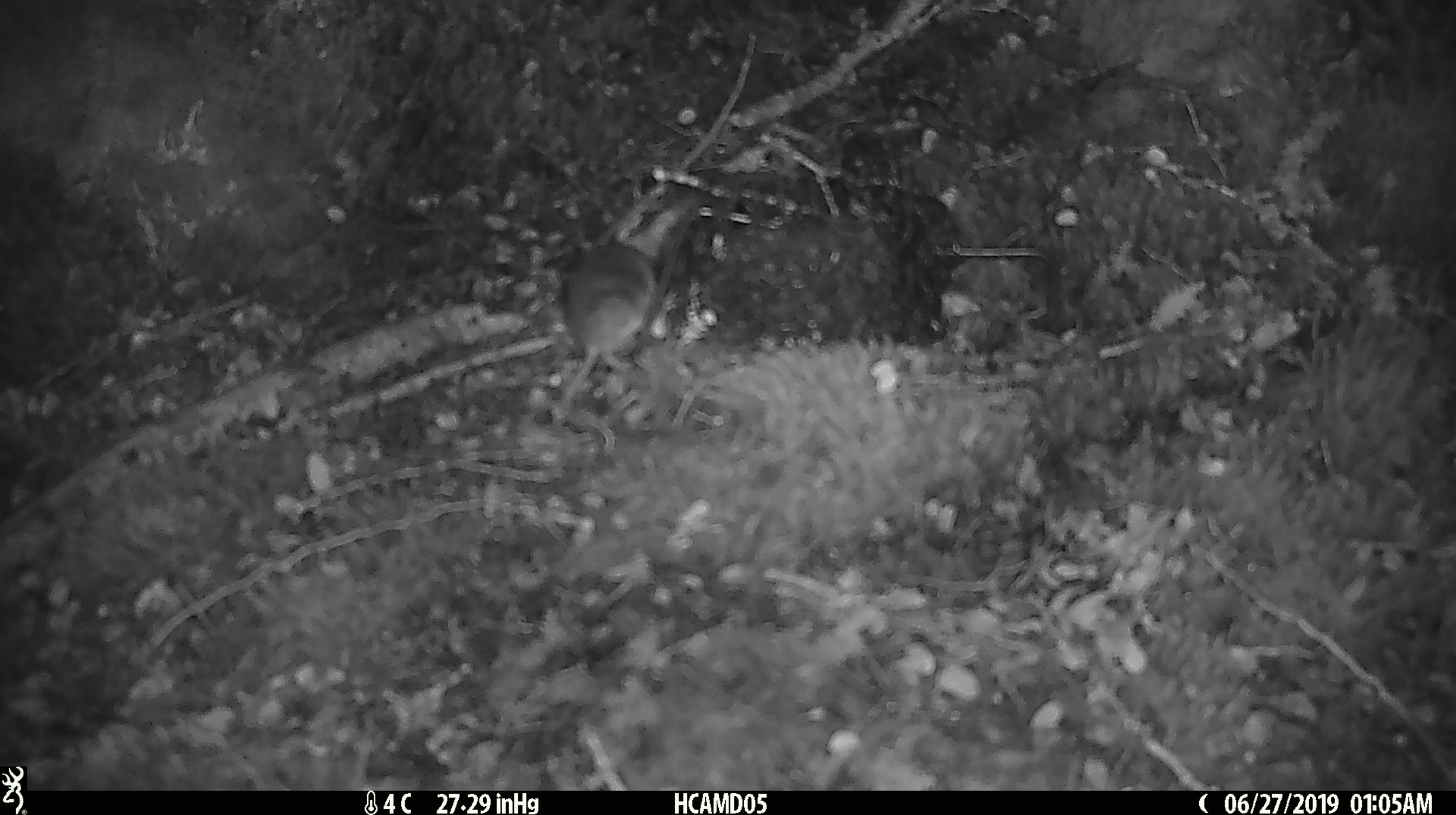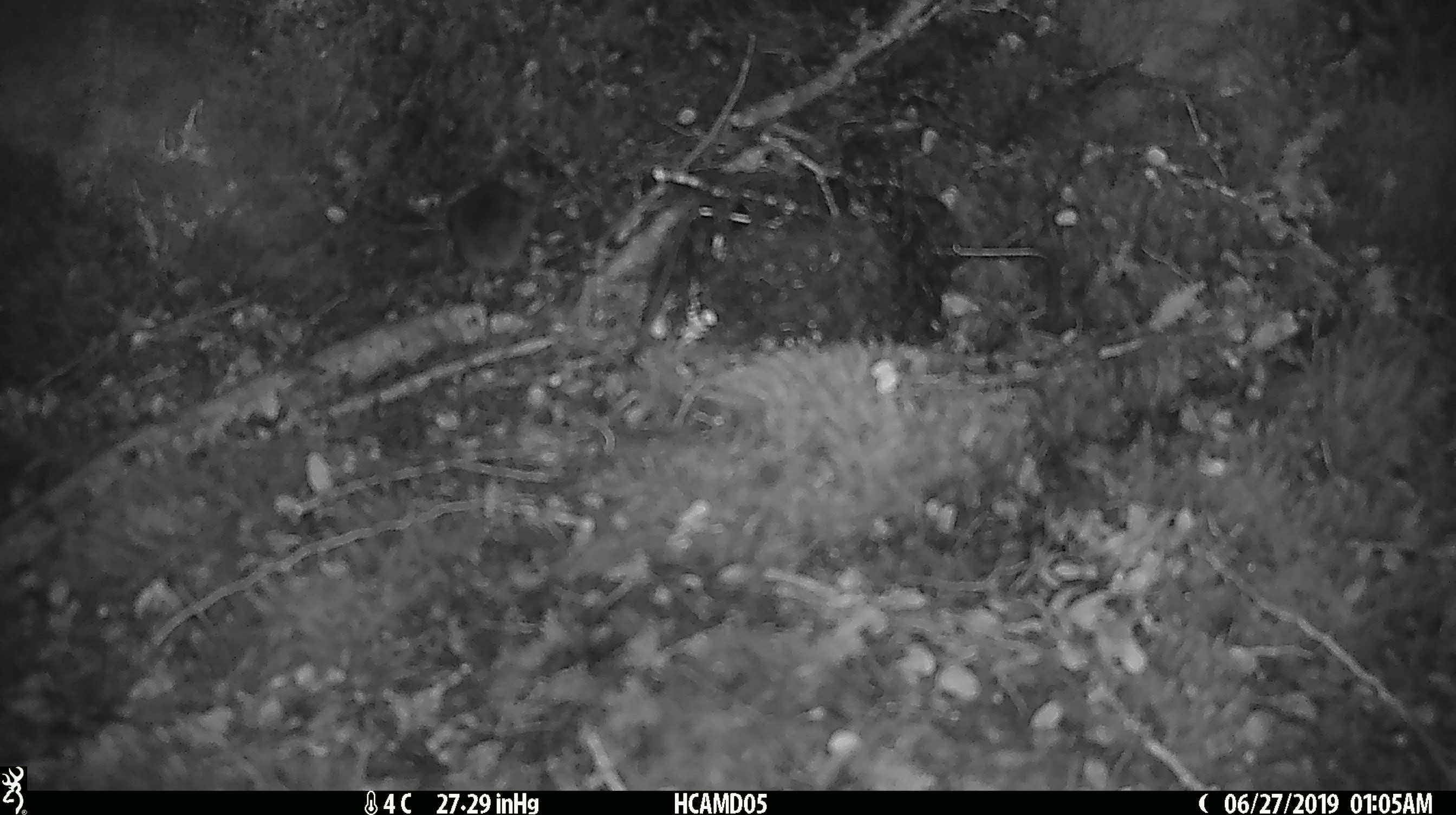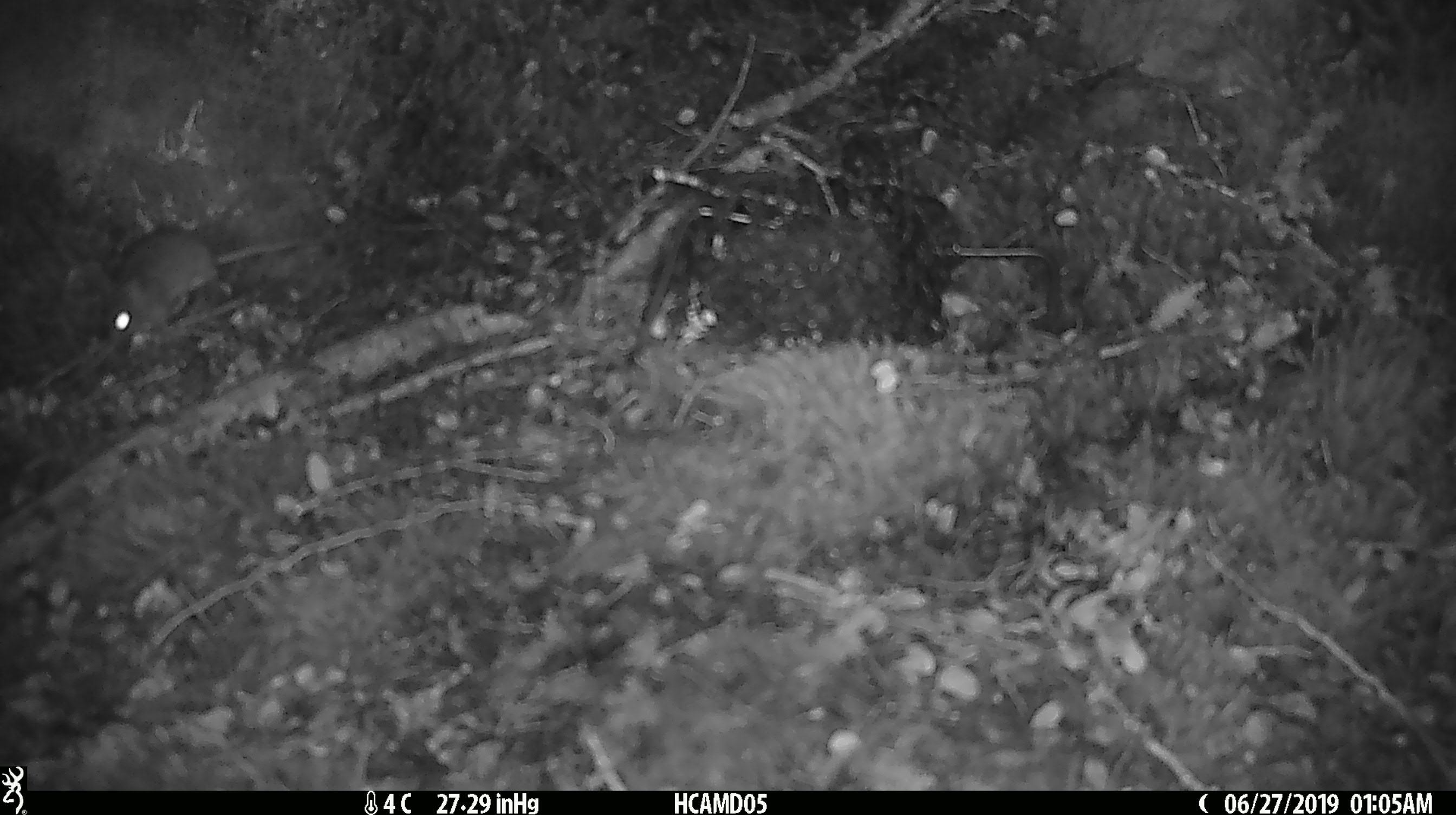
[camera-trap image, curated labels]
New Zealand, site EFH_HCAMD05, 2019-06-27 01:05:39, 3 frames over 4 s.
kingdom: Animalia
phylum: Chordata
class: Mammalia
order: Rodentia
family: Muridae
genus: Mus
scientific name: Mus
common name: mouse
Mouse (Mus).